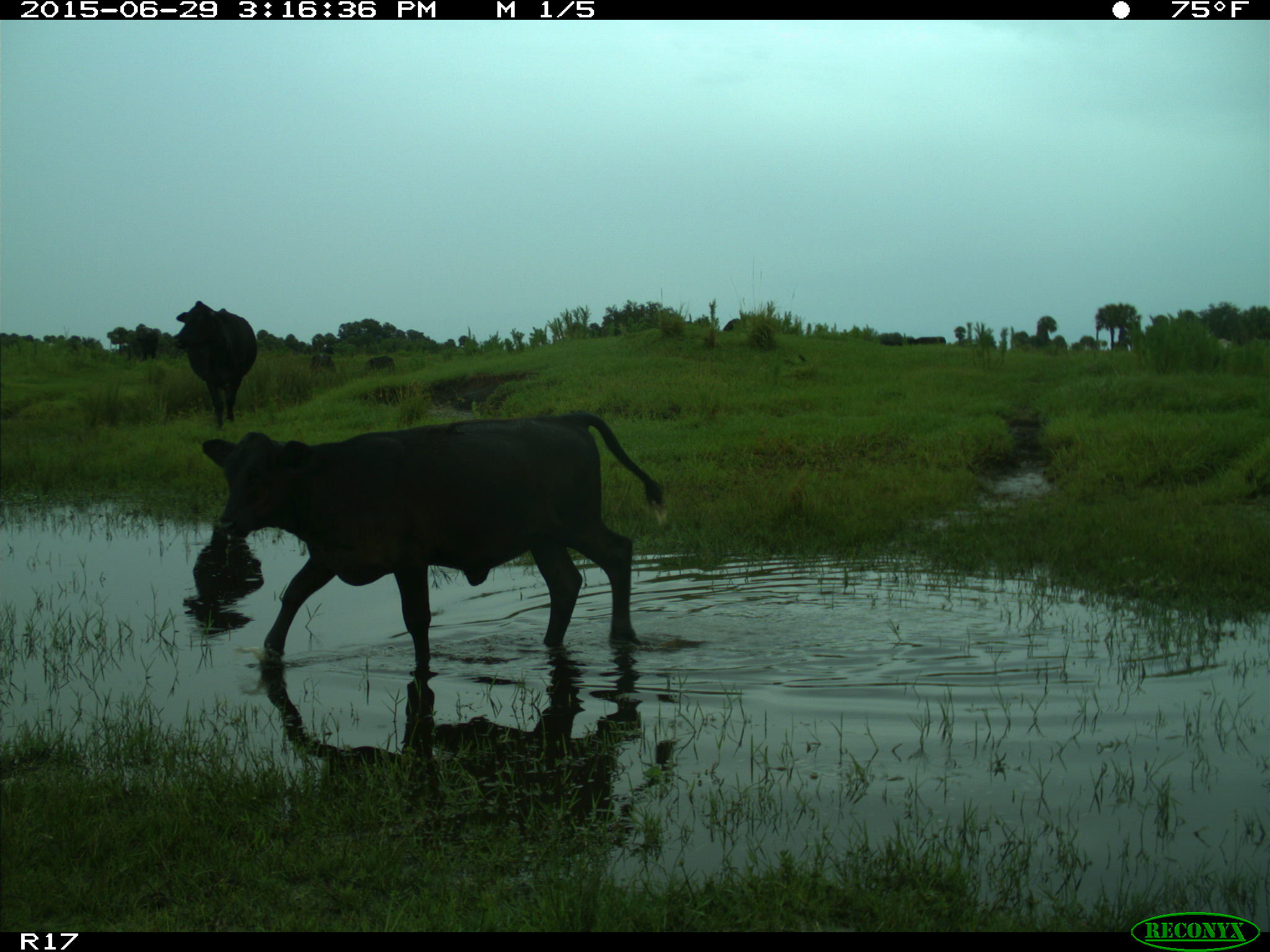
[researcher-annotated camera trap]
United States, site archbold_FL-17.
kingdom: Animalia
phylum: Chordata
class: Mammalia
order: Artiodactyla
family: Bovidae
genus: Bos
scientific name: Bos taurus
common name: domestic cow